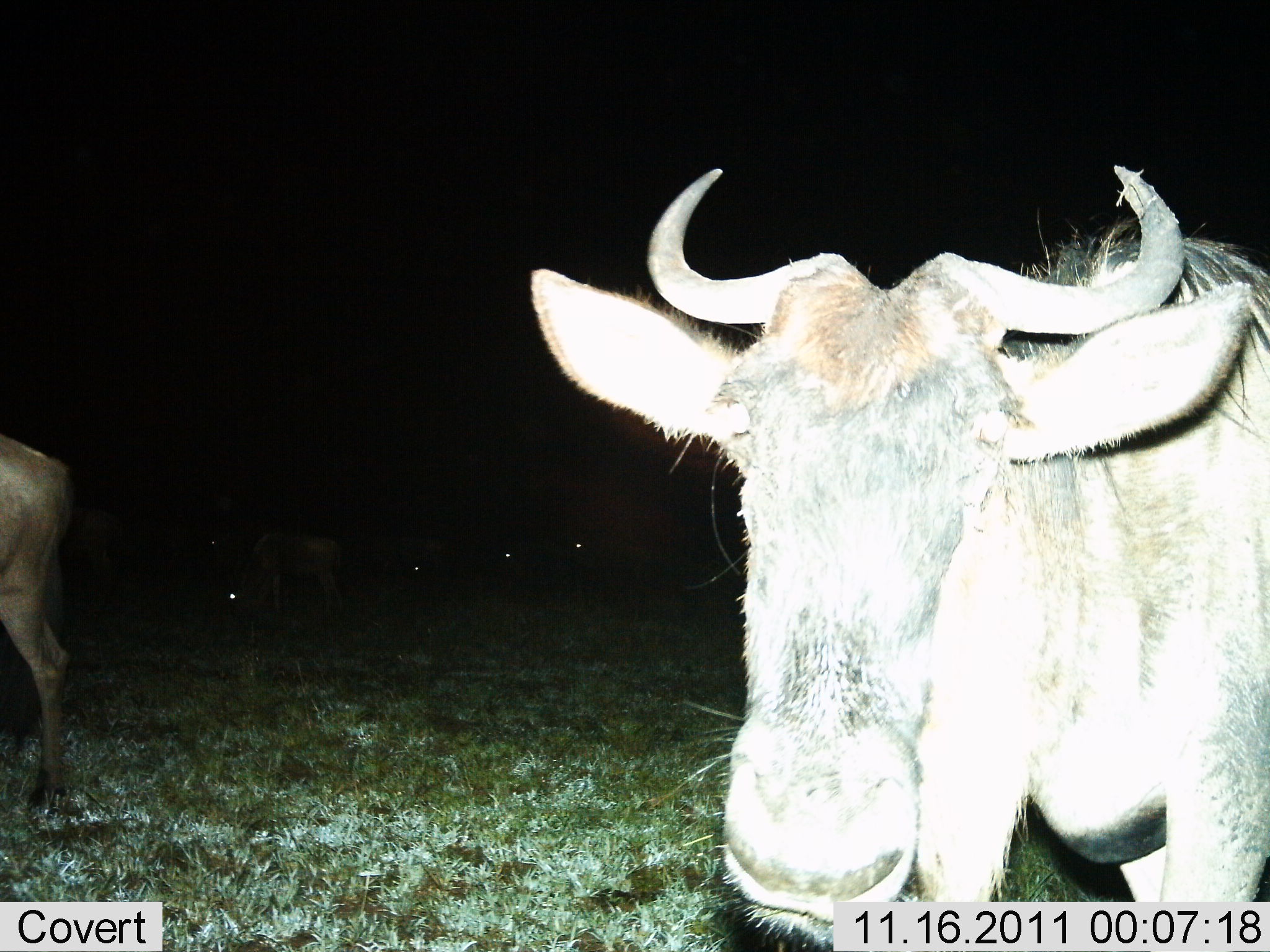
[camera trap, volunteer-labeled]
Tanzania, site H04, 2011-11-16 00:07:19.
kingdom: Animalia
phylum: Chordata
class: Mammalia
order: Artiodactyla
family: Bovidae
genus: Connochaetes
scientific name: Connochaetes taurinus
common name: blue wildebeest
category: wildebeest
Wildebeest (blue wildebeest) (Connochaetes taurinus), count 7. Behavior (volunteer vote fractions): standing 93%, resting 7%, moving 7%, interacting 0%. Young present (vote fraction): 0%. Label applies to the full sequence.